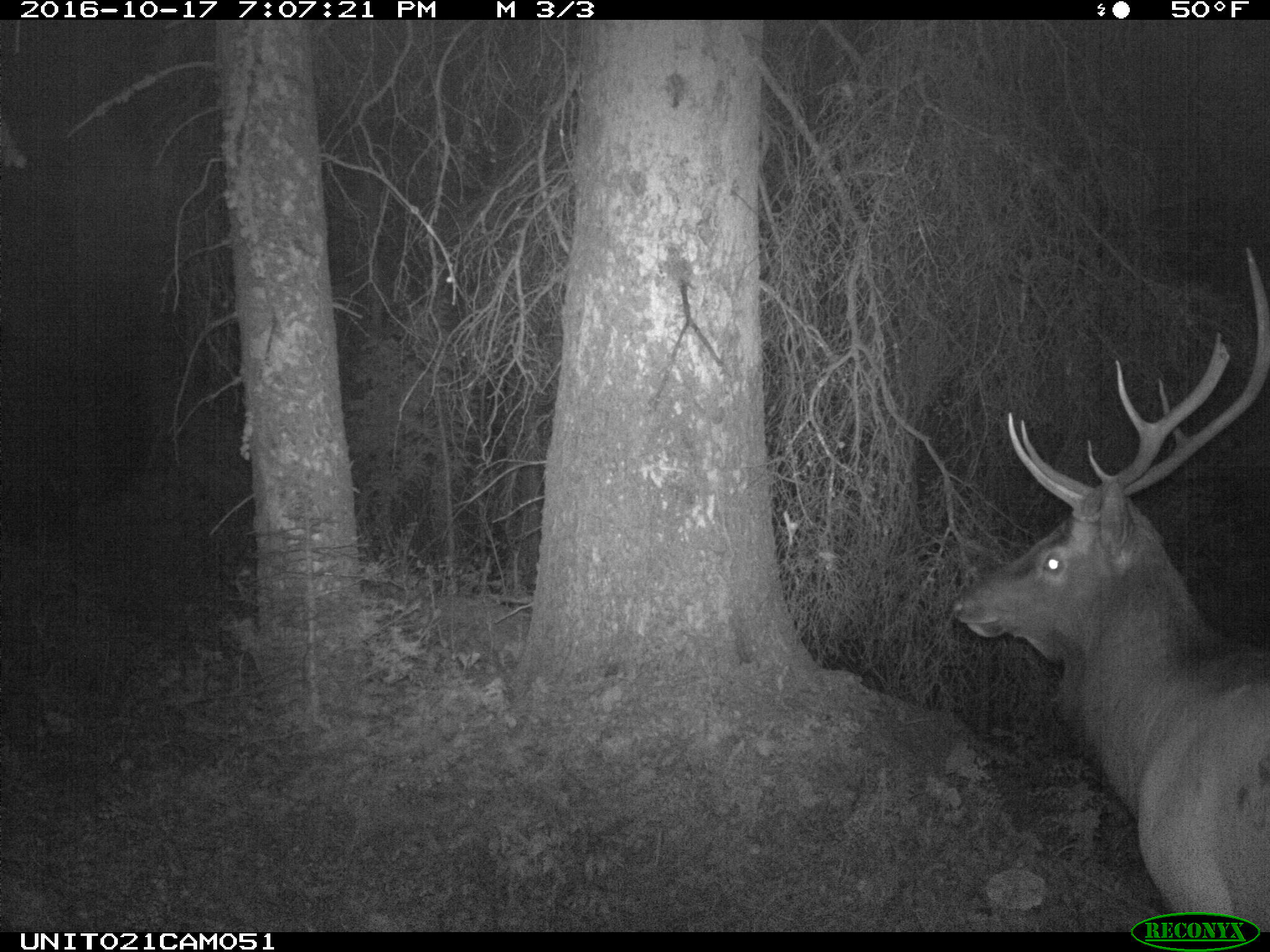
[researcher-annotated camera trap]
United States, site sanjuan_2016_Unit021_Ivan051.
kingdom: Animalia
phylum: Chordata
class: Mammalia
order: Artiodactyla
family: Cervidae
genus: Cervus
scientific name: Cervus elaphus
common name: red deer